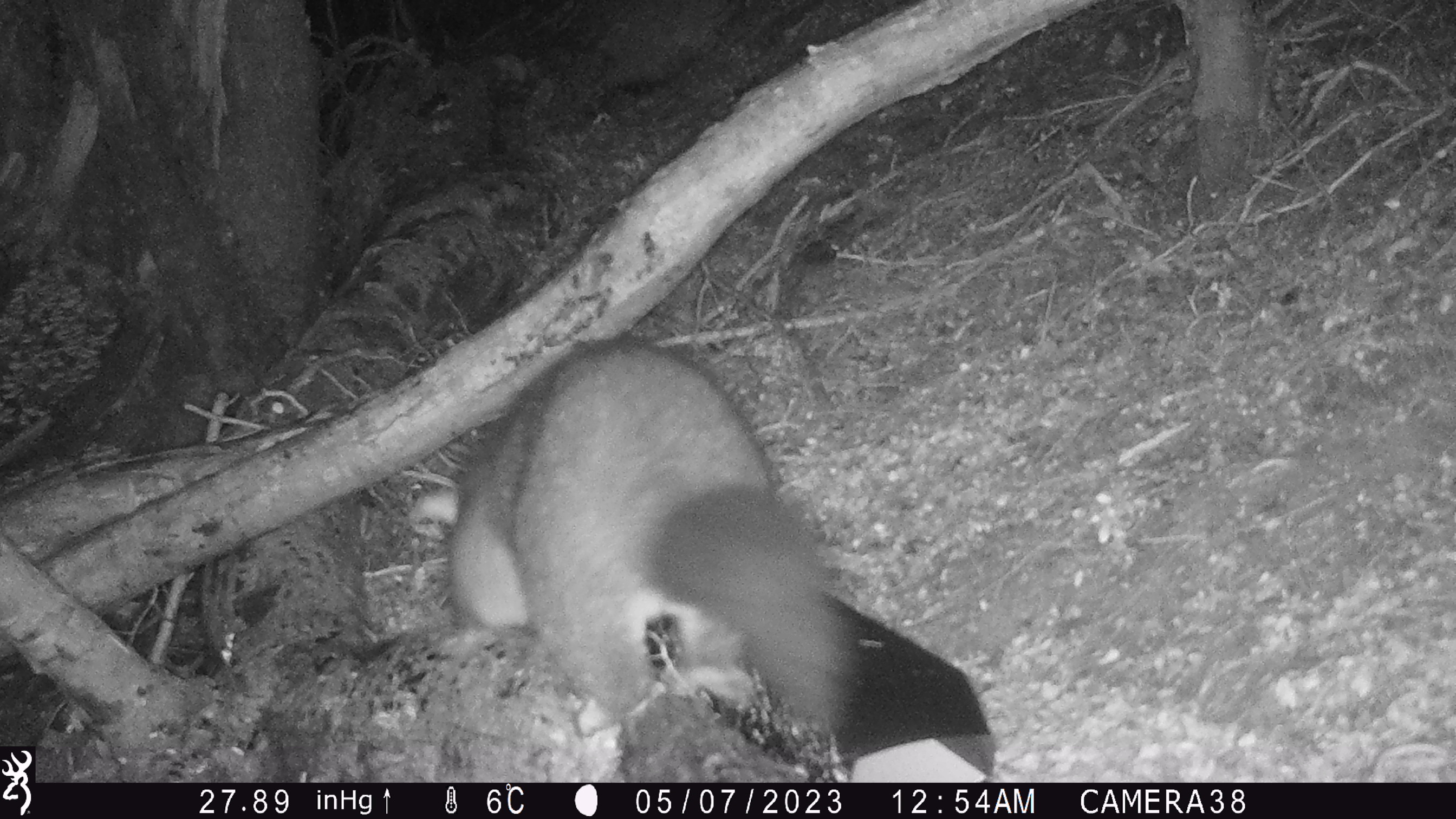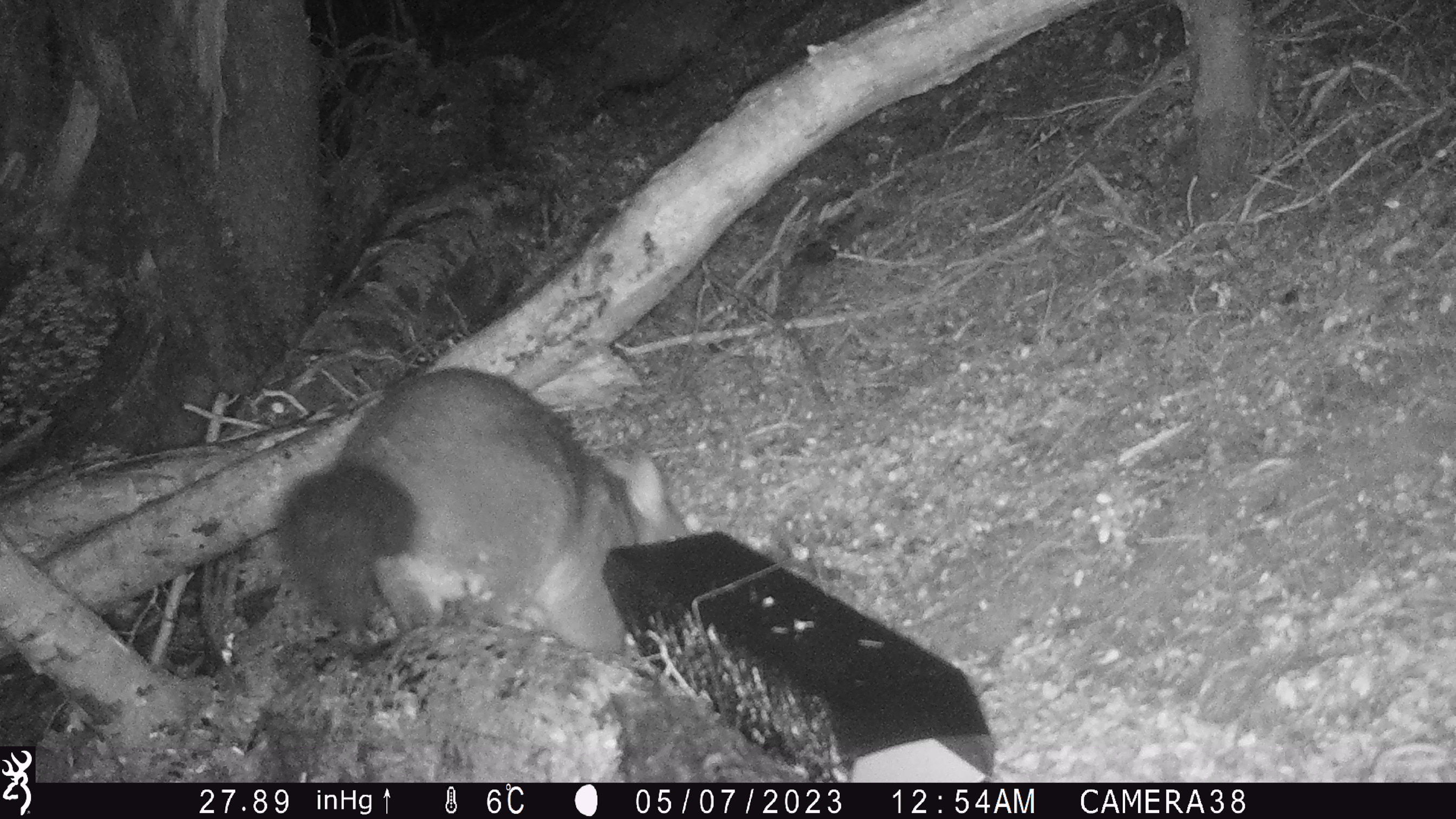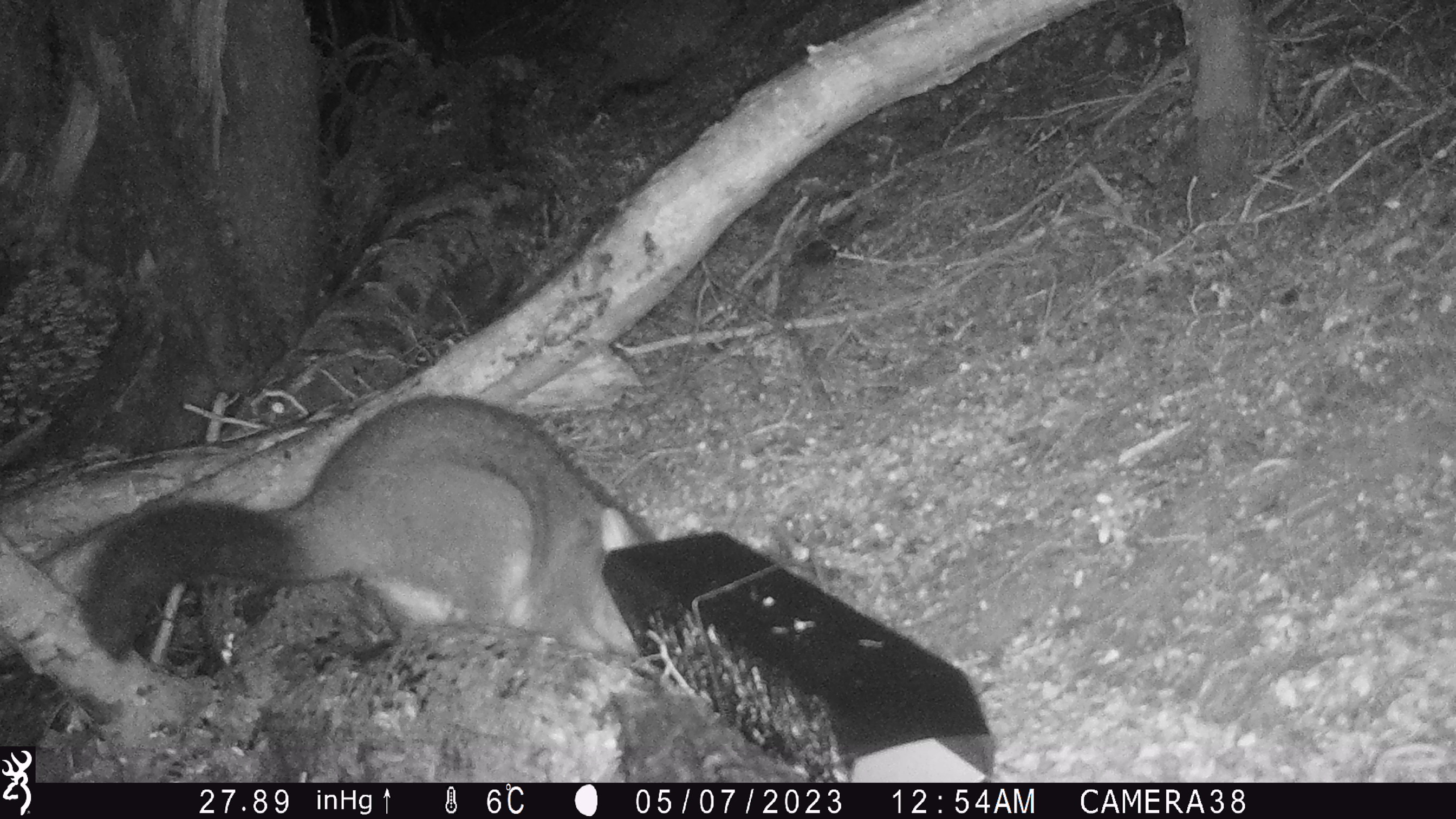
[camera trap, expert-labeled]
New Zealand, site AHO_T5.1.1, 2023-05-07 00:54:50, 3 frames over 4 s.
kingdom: Animalia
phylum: Chordata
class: Mammalia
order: Carnivora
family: Mustelidae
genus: Mustela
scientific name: Mustela erminea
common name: stoat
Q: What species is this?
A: Stoat (Mustela erminea).